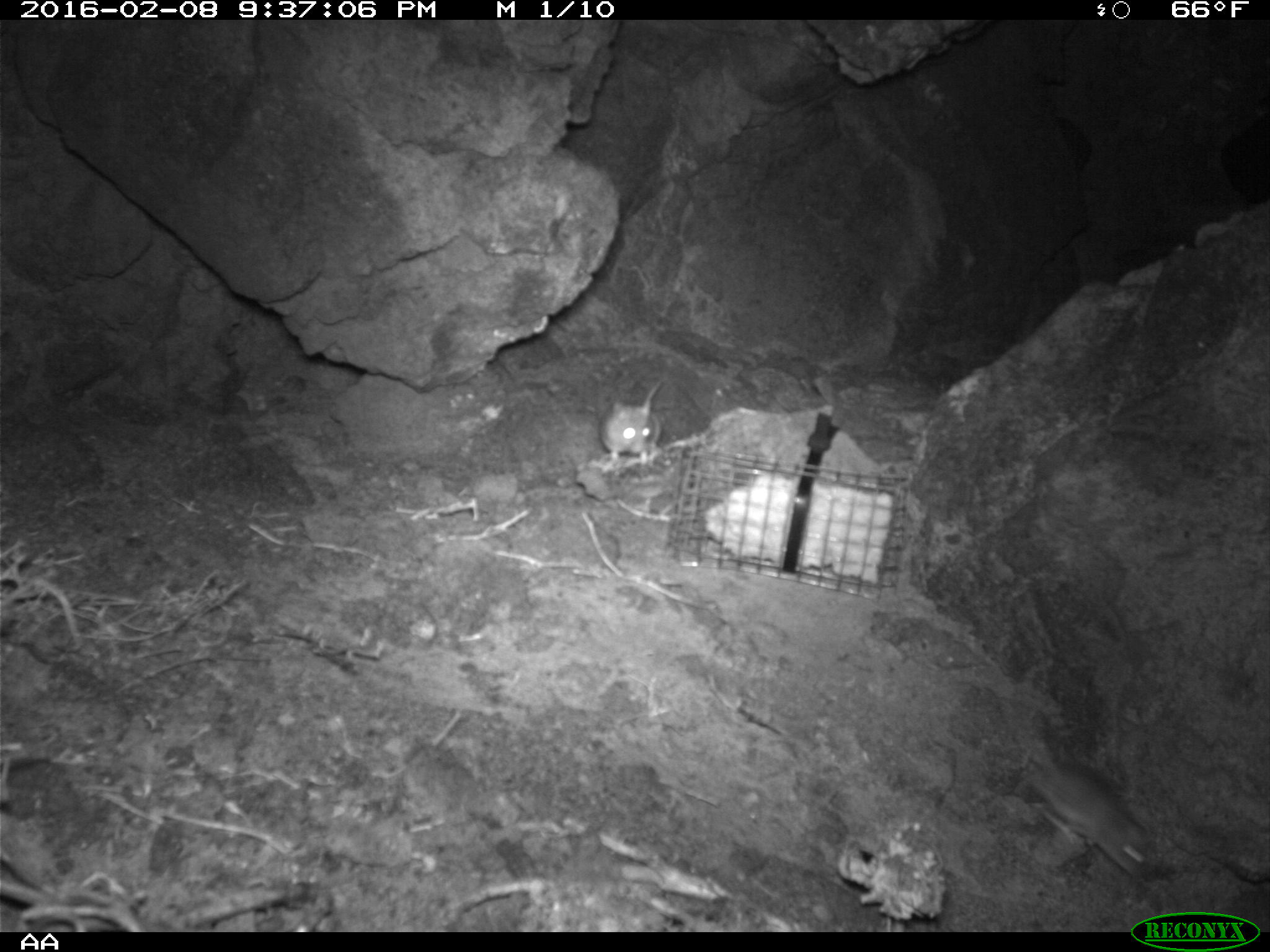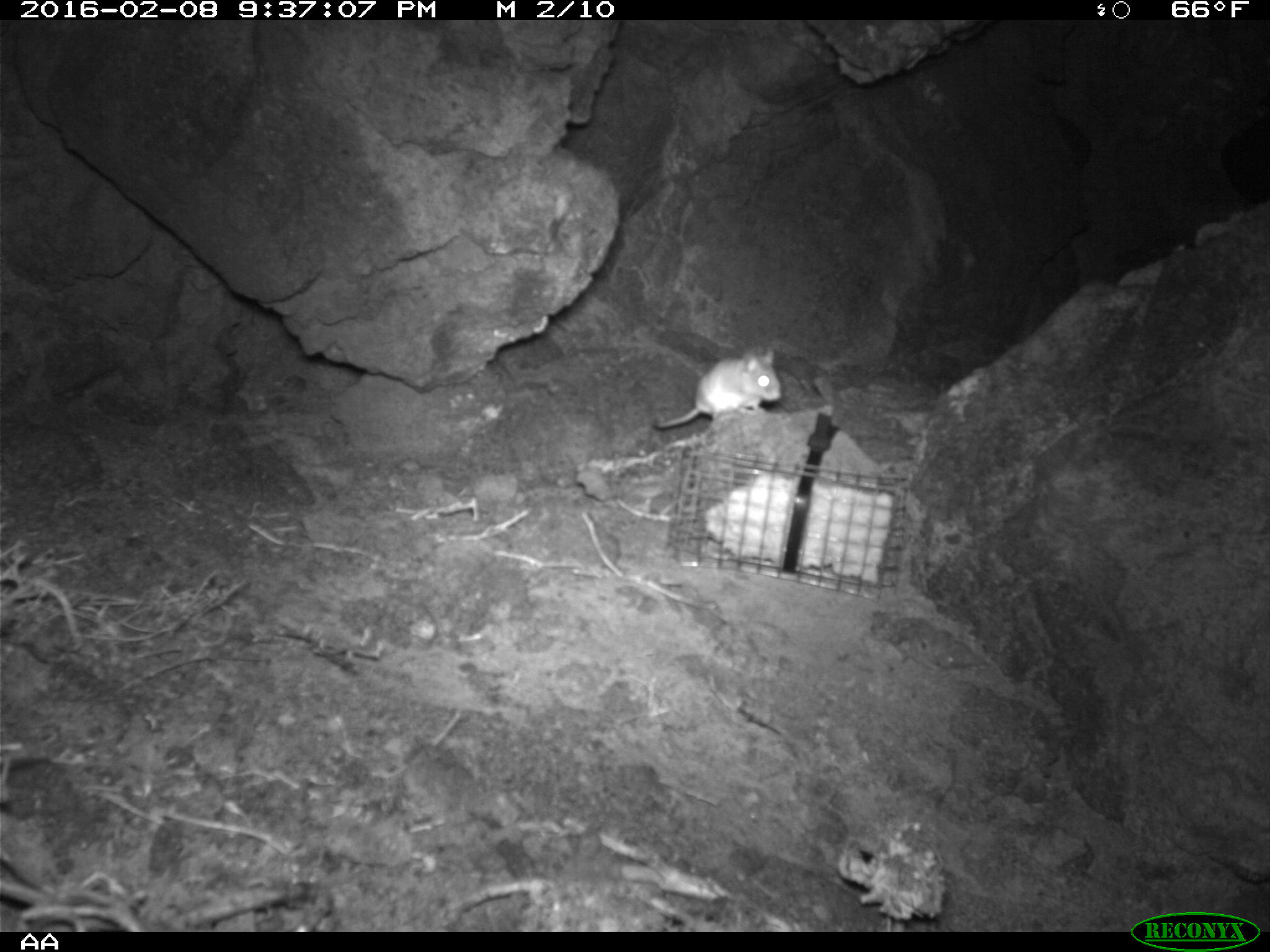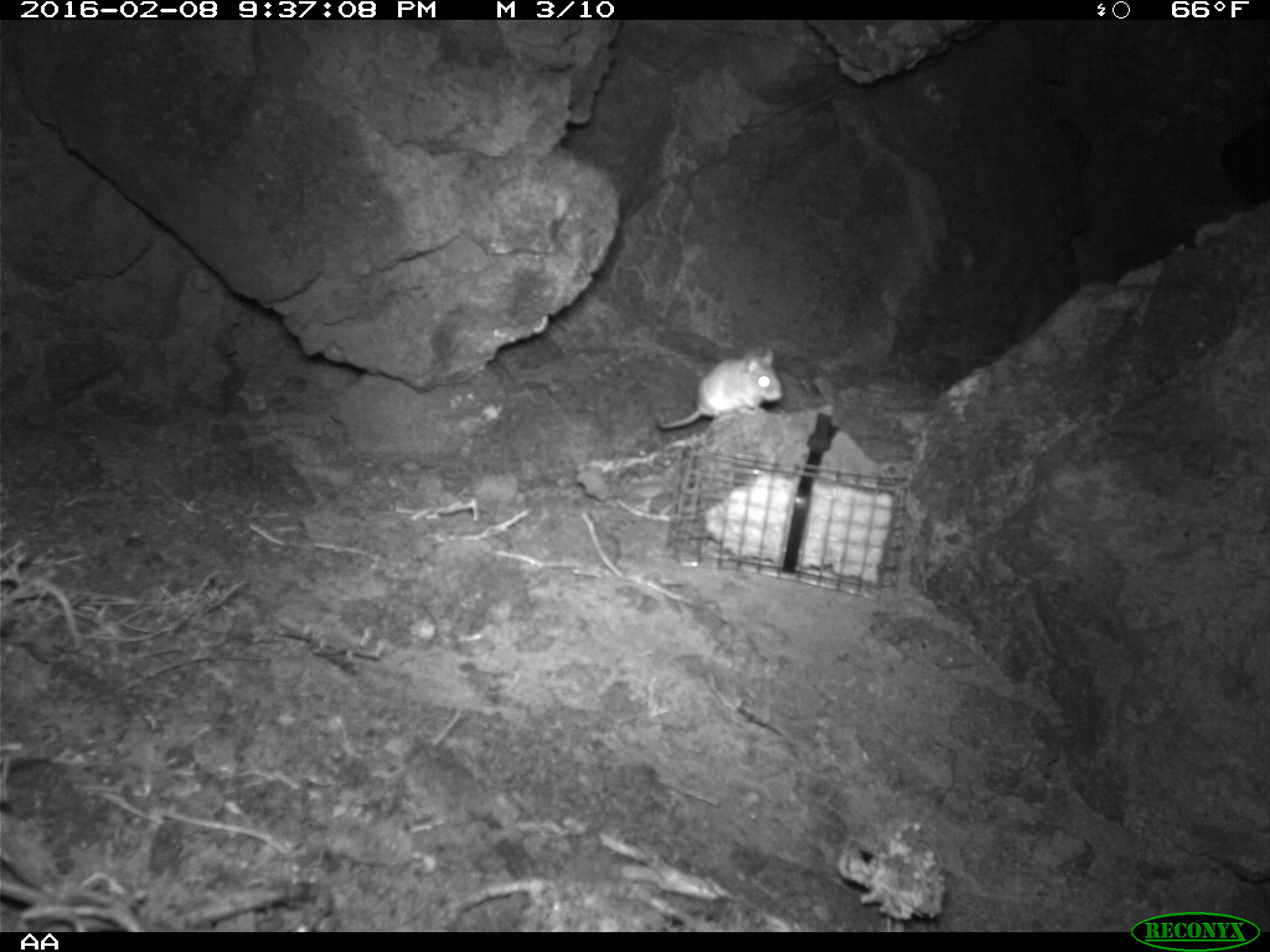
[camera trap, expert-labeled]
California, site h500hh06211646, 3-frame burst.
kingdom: Animalia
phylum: Chordata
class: Mammalia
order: Rodentia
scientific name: Rodentia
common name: rodent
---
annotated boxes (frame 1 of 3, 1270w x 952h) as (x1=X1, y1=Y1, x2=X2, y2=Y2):
rodent: (x1=1016, y1=708, x2=1147, y2=877); (x1=598, y1=377, x2=665, y2=465)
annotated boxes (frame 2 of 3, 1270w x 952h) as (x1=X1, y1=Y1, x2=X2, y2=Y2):
rodent: (x1=653, y1=345, x2=781, y2=428)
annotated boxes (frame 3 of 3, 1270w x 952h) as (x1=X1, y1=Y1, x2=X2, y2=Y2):
rodent: (x1=653, y1=345, x2=780, y2=426)